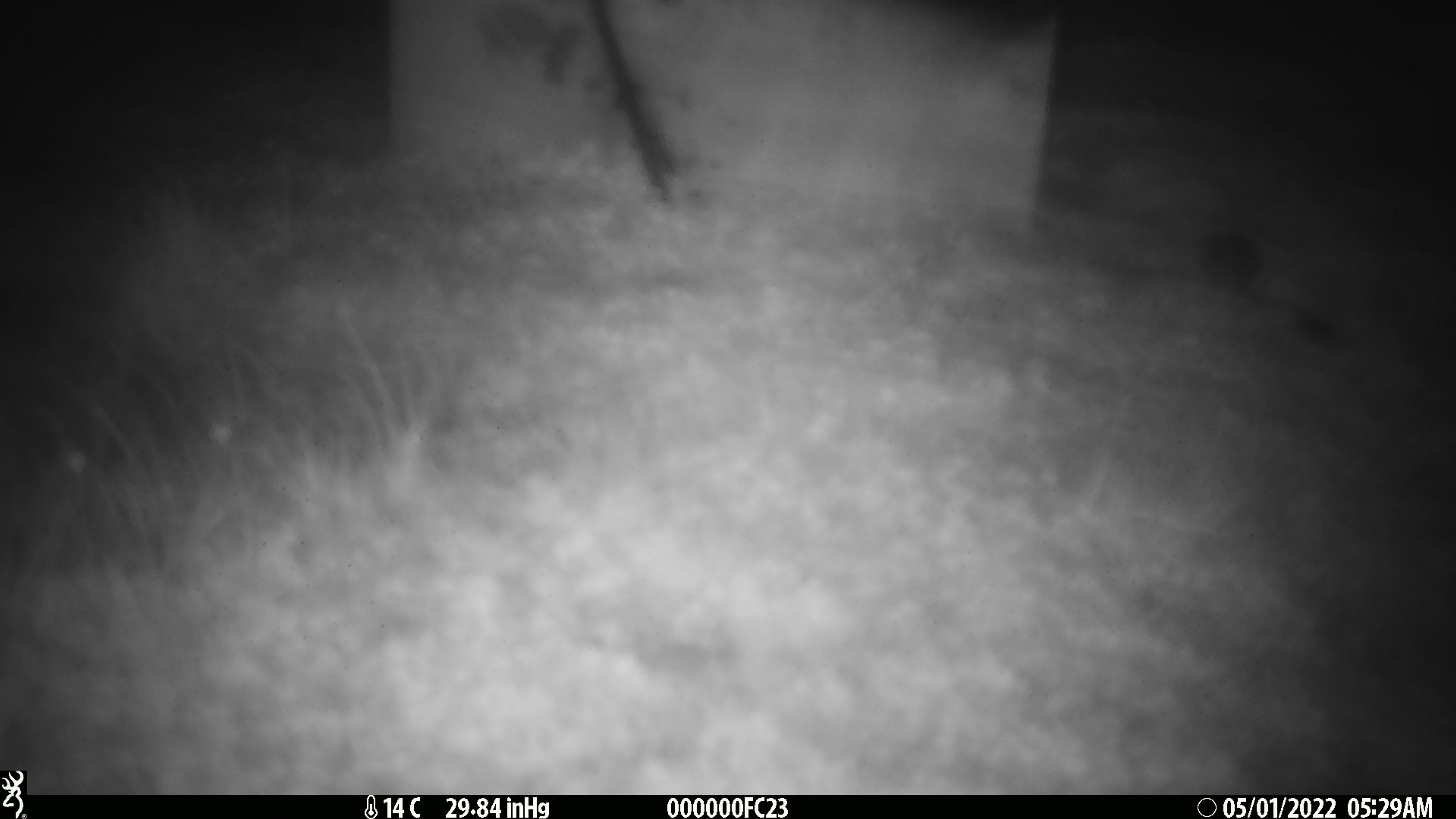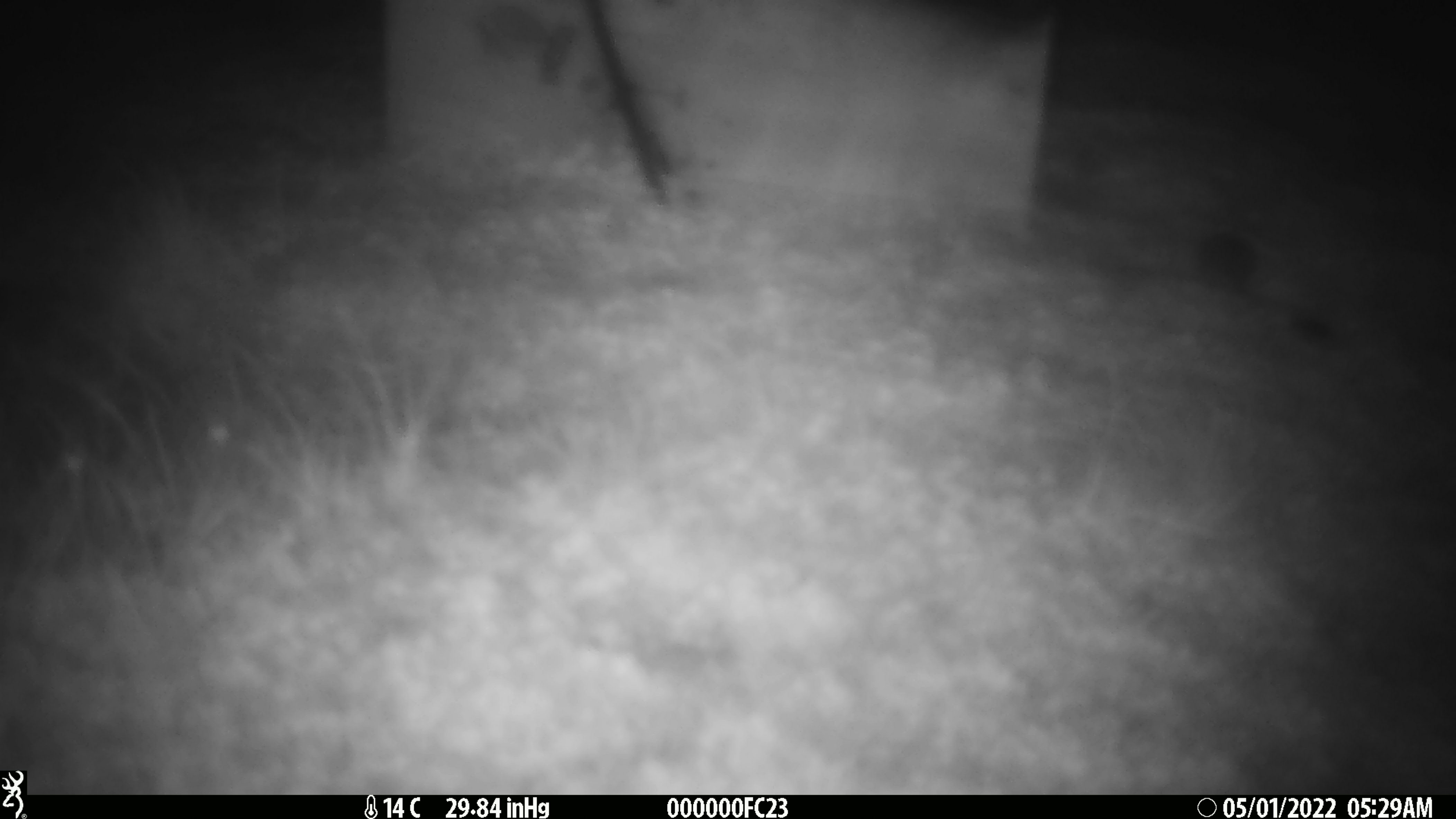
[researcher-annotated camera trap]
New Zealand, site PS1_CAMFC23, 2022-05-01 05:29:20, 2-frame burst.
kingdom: Animalia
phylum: Chordata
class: Mammalia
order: Rodentia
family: Muridae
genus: Mus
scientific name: Mus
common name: mouse